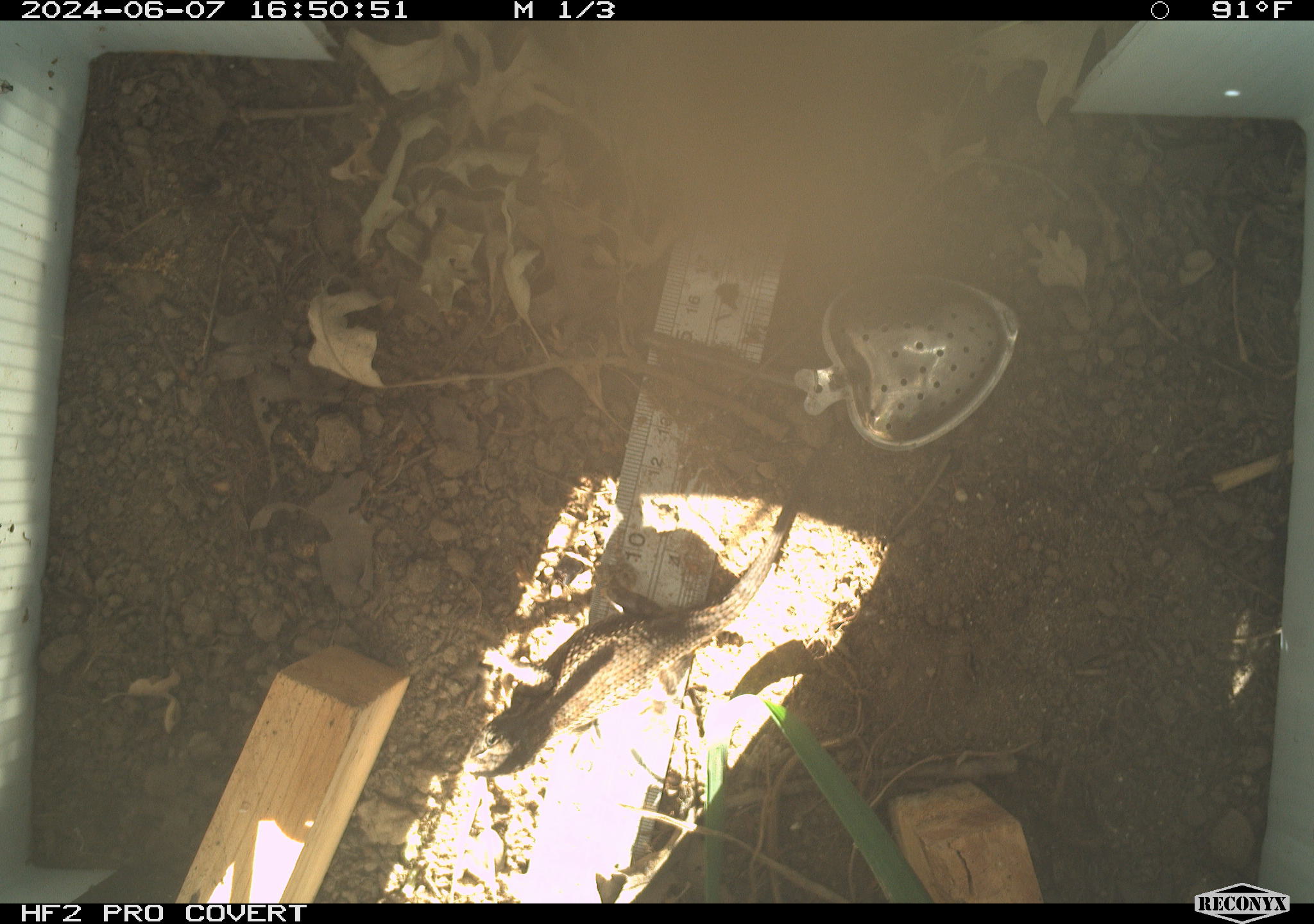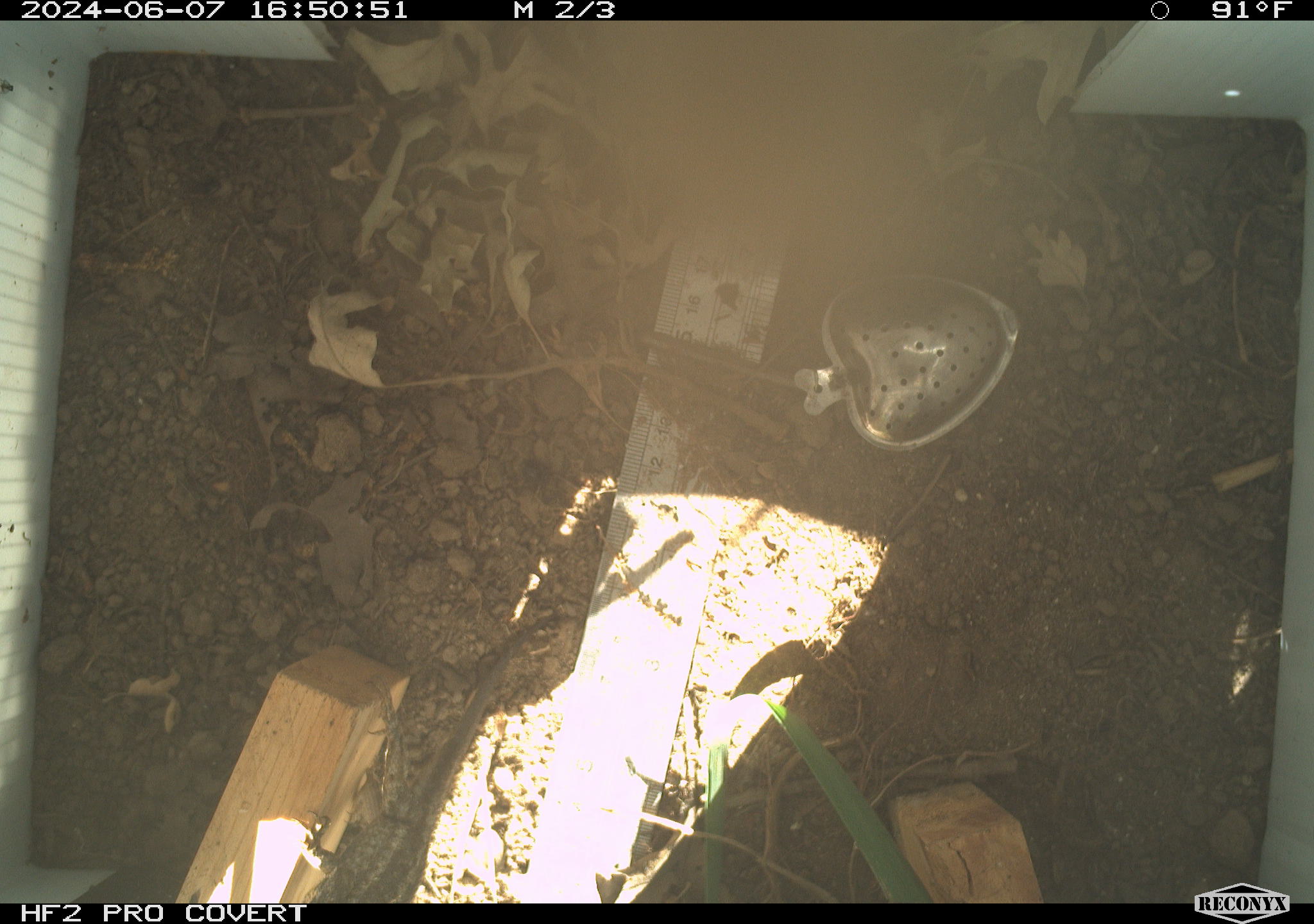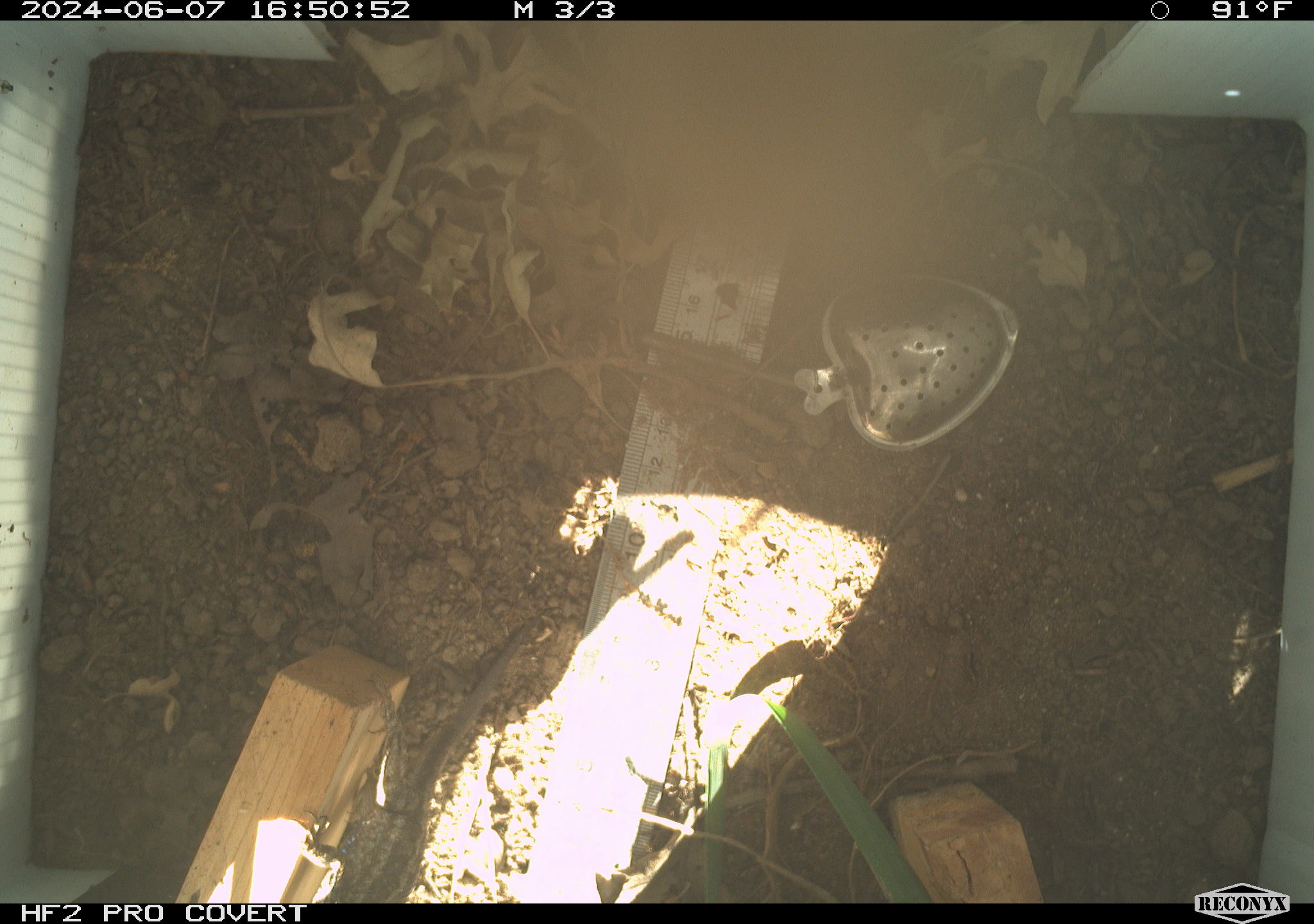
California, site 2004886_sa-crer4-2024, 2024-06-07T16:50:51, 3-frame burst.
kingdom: Animalia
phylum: Chordata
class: Reptilia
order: Squamata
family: Phrynosomatidae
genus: Sceloporus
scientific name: Sceloporus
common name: spiny lizards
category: sceloporus species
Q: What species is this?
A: Sceloporus species (spiny lizards) (Sceloporus).